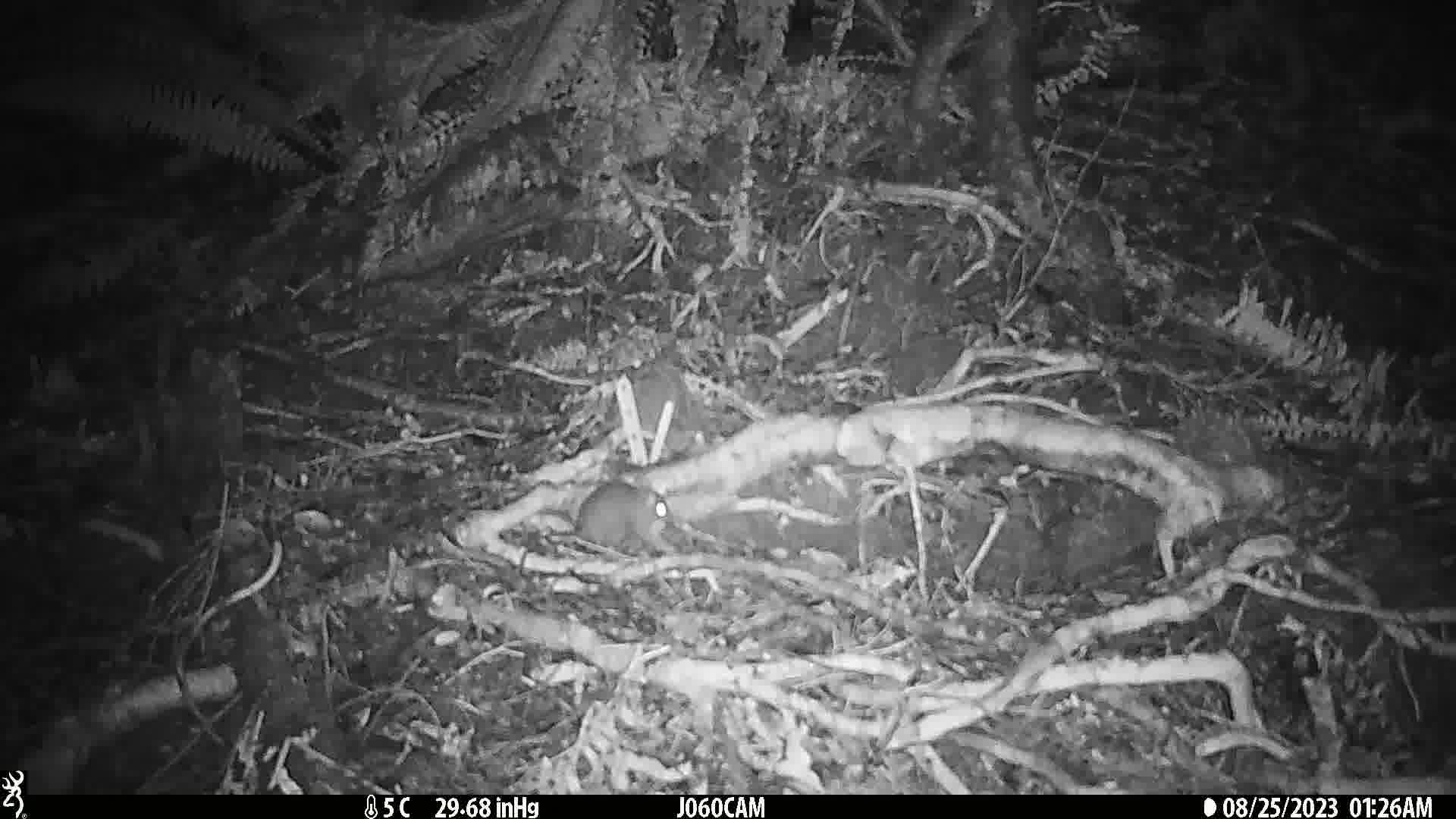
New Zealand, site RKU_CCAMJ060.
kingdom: Animalia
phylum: Chordata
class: Mammalia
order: Rodentia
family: Muridae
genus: Rattus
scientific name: Rattus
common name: rat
Rat (Rattus).